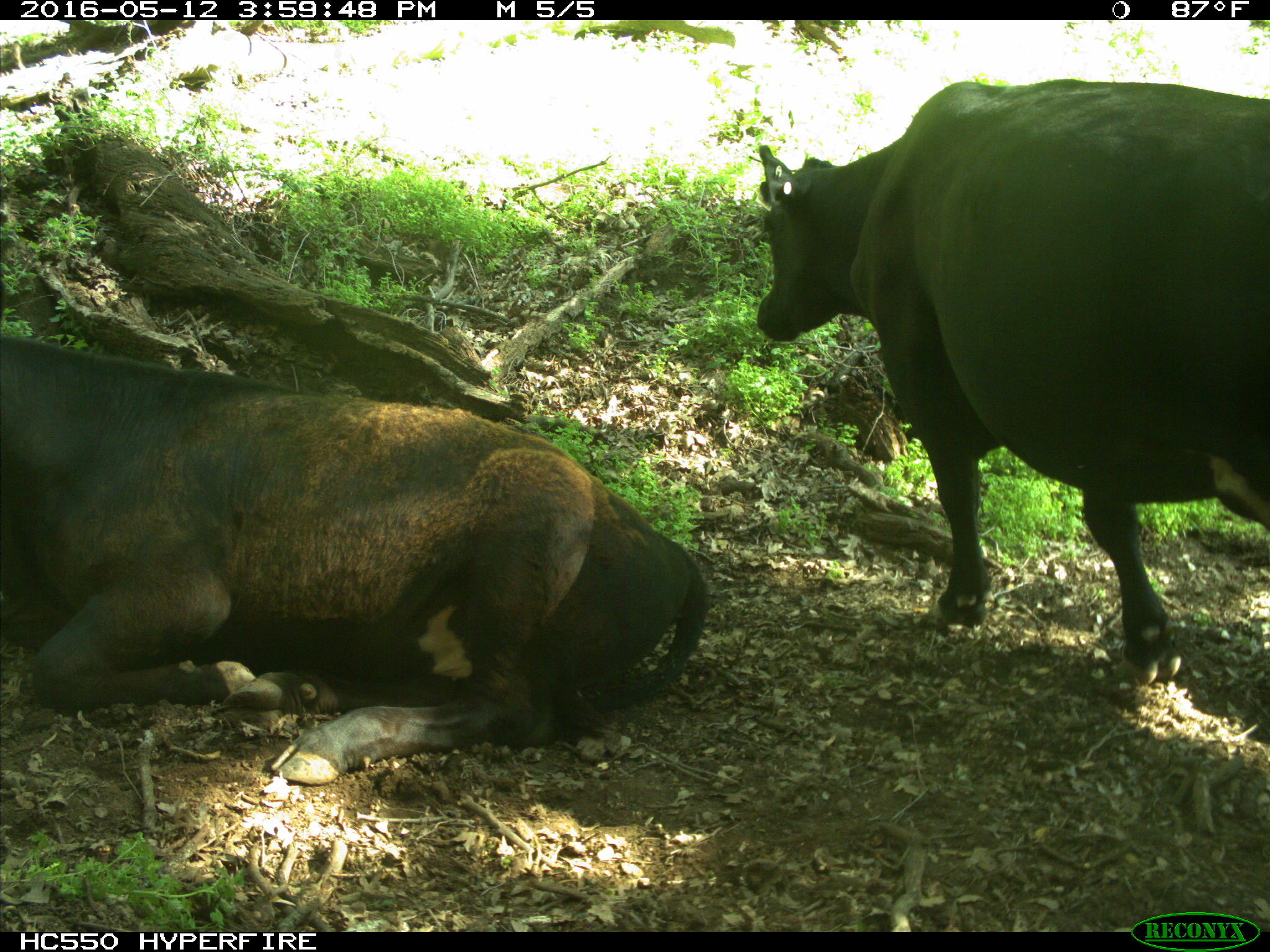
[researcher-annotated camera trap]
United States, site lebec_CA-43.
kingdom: Animalia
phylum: Chordata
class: Mammalia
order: Artiodactyla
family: Bovidae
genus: Bos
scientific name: Bos taurus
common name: domestic cow